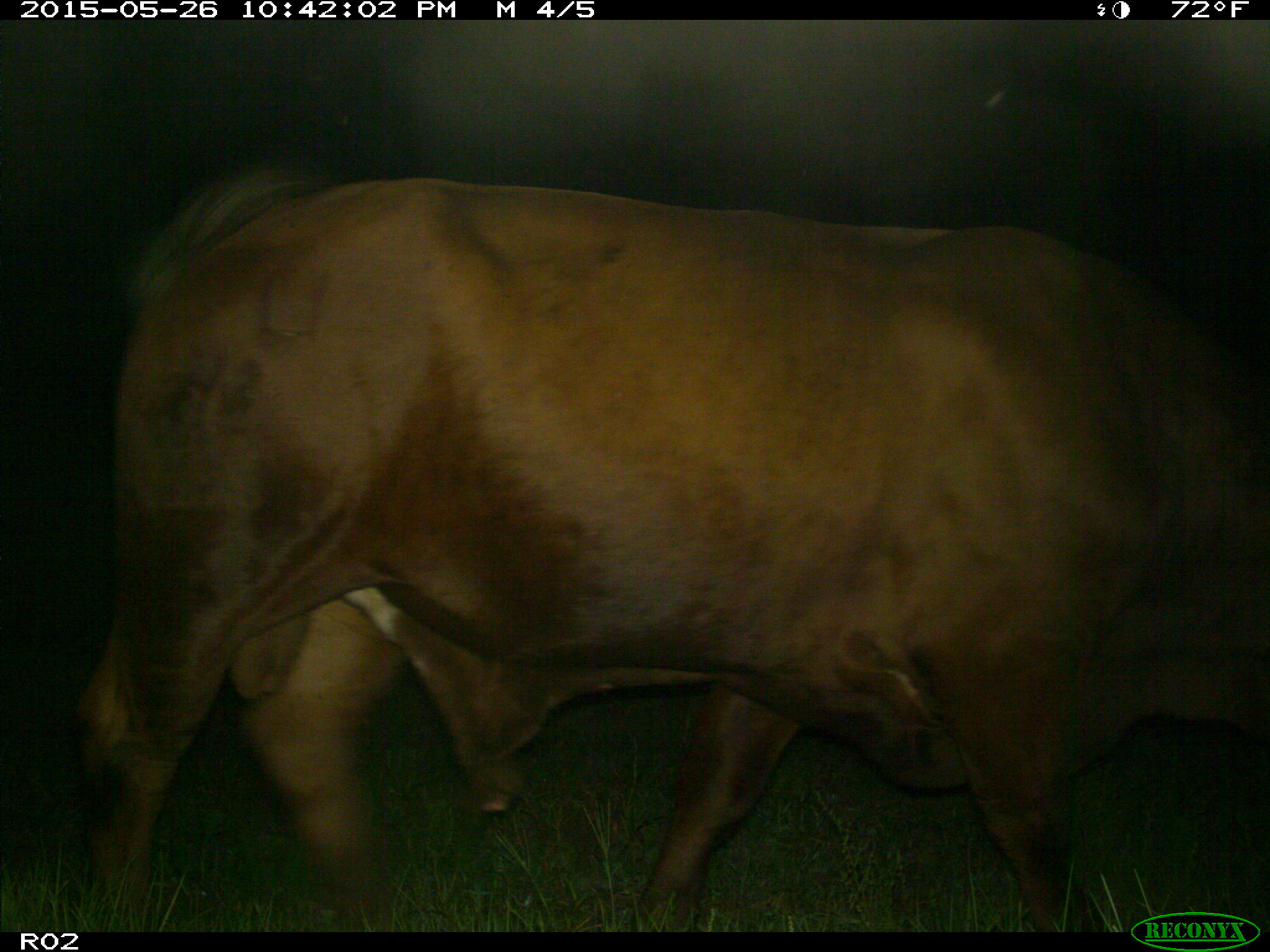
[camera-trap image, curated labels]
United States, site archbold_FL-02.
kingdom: Animalia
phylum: Chordata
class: Mammalia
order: Artiodactyla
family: Bovidae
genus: Bos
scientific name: Bos taurus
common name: domestic cow